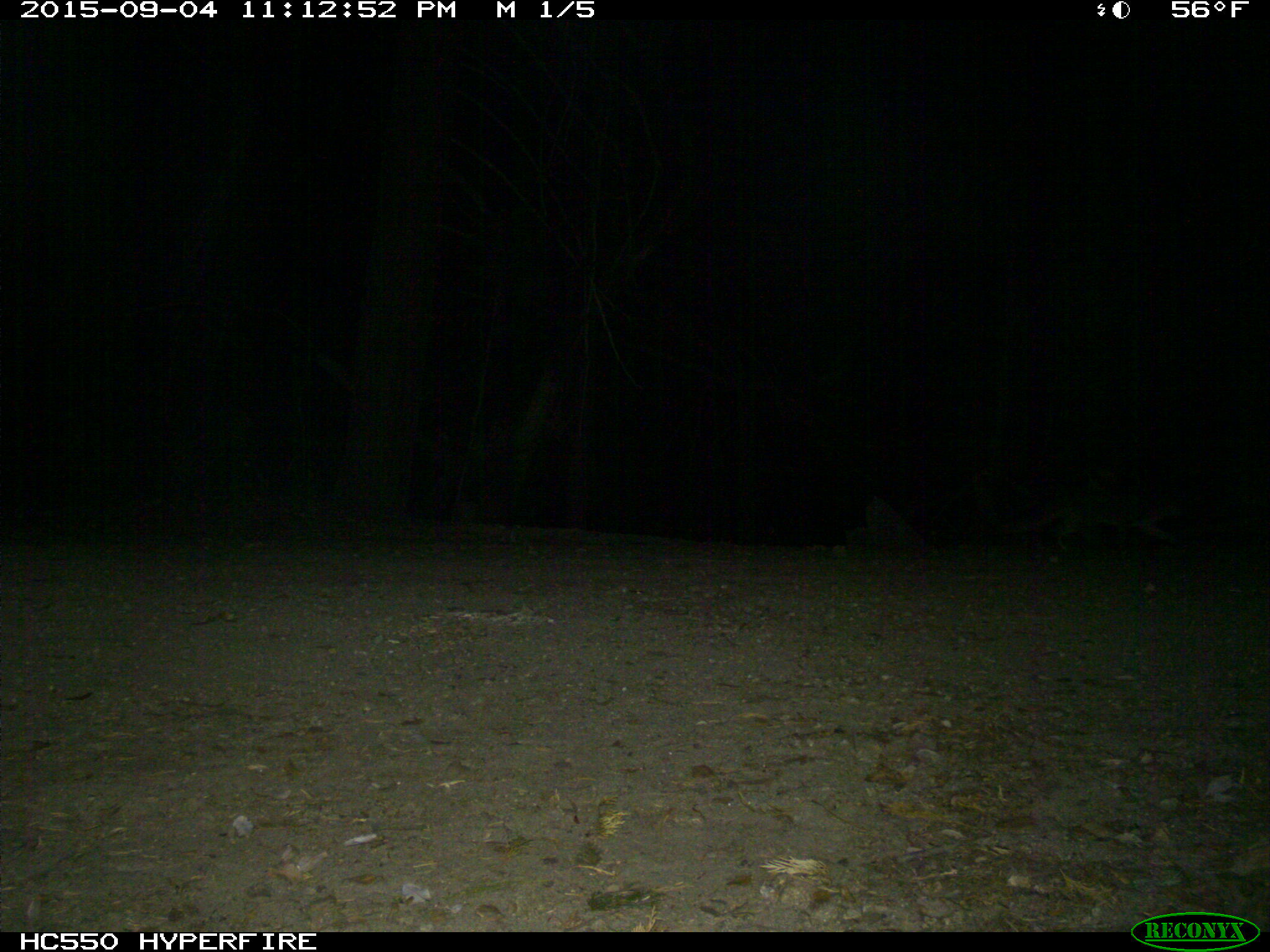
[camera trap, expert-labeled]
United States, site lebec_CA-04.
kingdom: Animalia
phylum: Chordata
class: Mammalia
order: Carnivora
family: Canidae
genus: Urocyon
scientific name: Urocyon cinereoargenteus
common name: gray fox